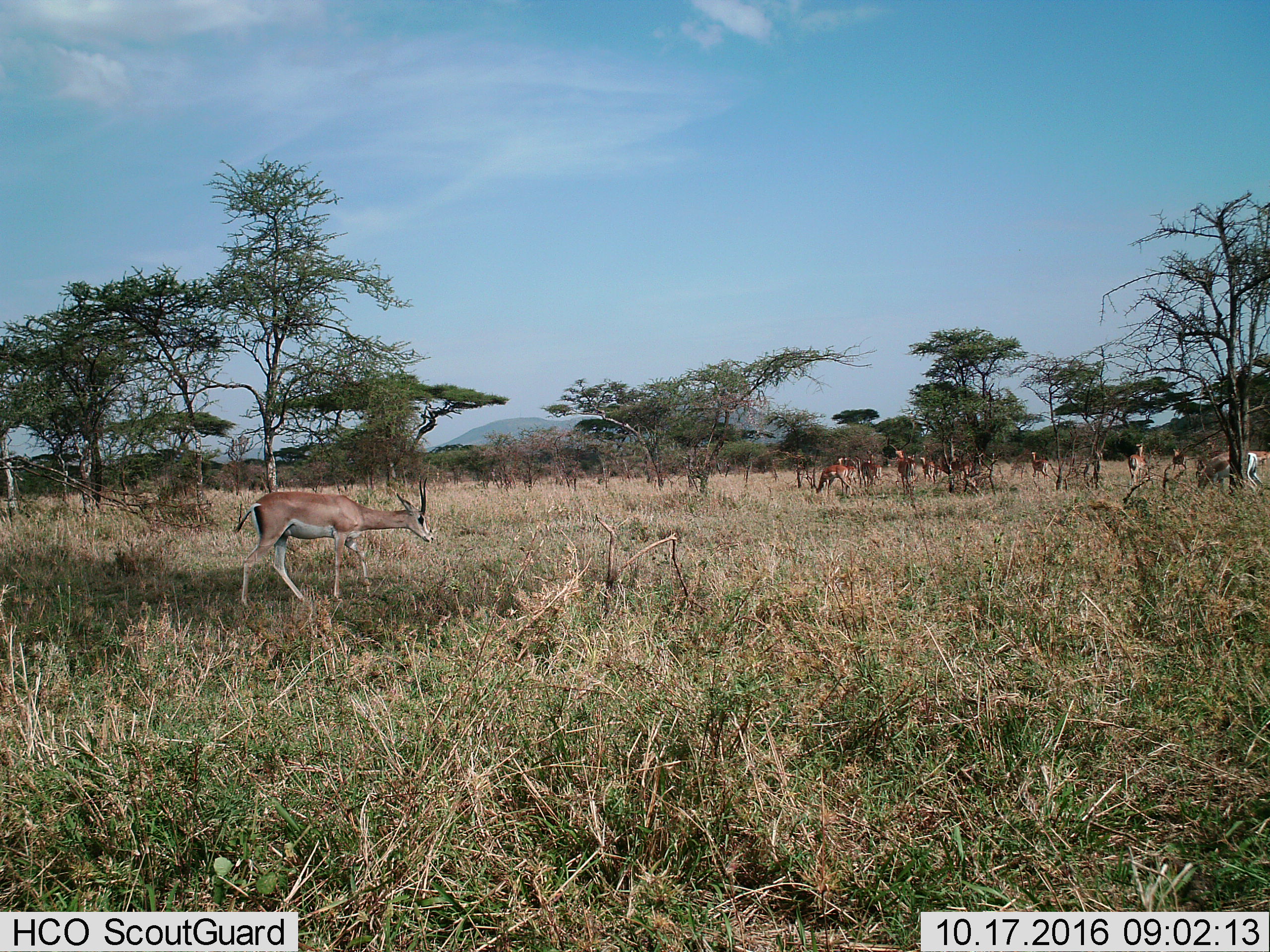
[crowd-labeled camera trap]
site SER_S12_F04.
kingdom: Animalia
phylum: Chordata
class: Mammalia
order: Artiodactyla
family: Bovidae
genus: Nanger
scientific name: Nanger granti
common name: grant's gazelle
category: gazellegrants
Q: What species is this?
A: Gazellegrants (grant's gazelle) (Nanger granti).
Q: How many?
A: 11-50.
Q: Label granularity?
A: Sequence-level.